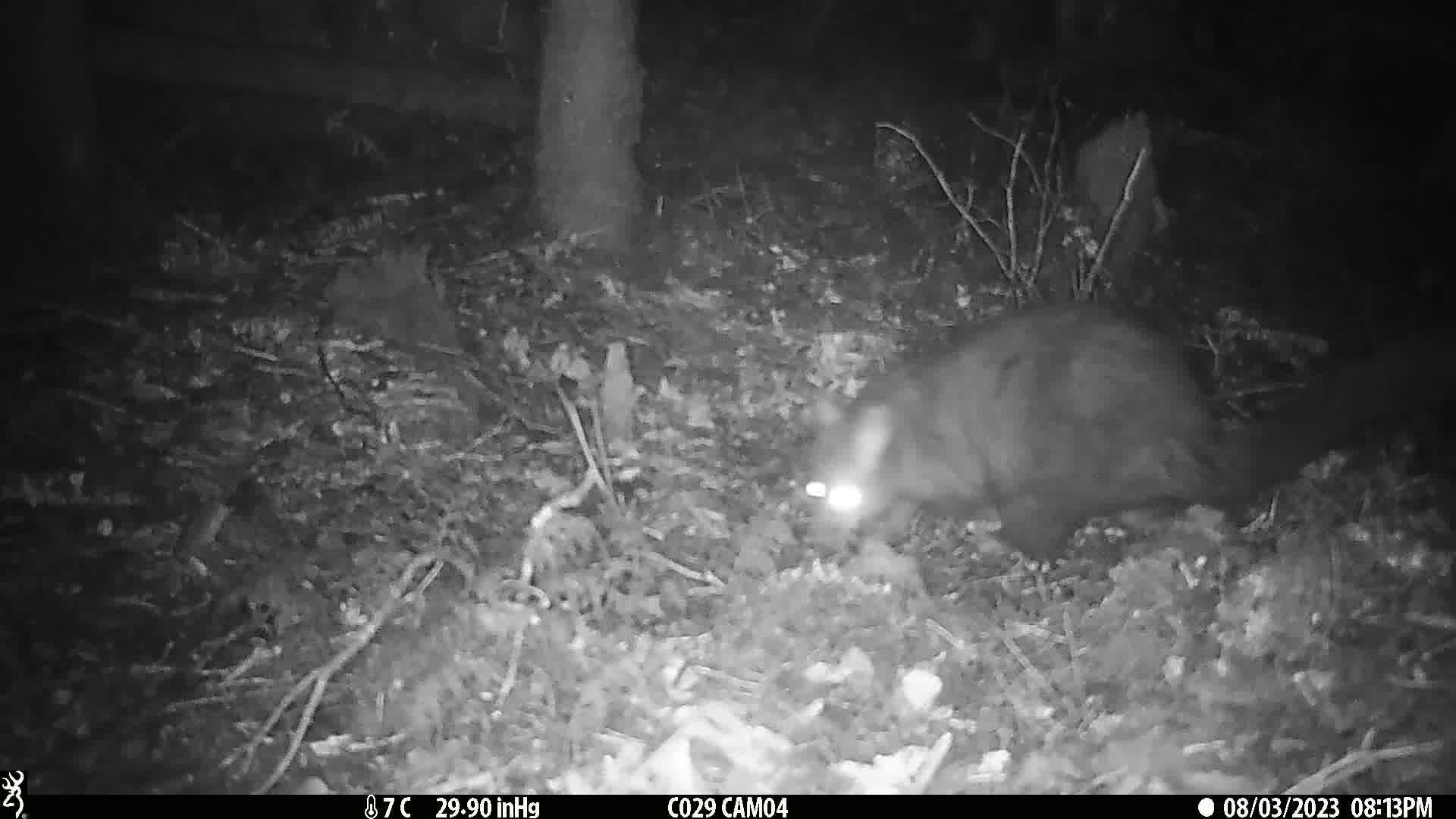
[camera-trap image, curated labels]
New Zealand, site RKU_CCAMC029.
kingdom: Animalia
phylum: Chordata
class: Mammalia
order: Diprotodontia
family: Phalangeridae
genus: Trichosurus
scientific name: Trichosurus vulpecula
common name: common brushtail possum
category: possum